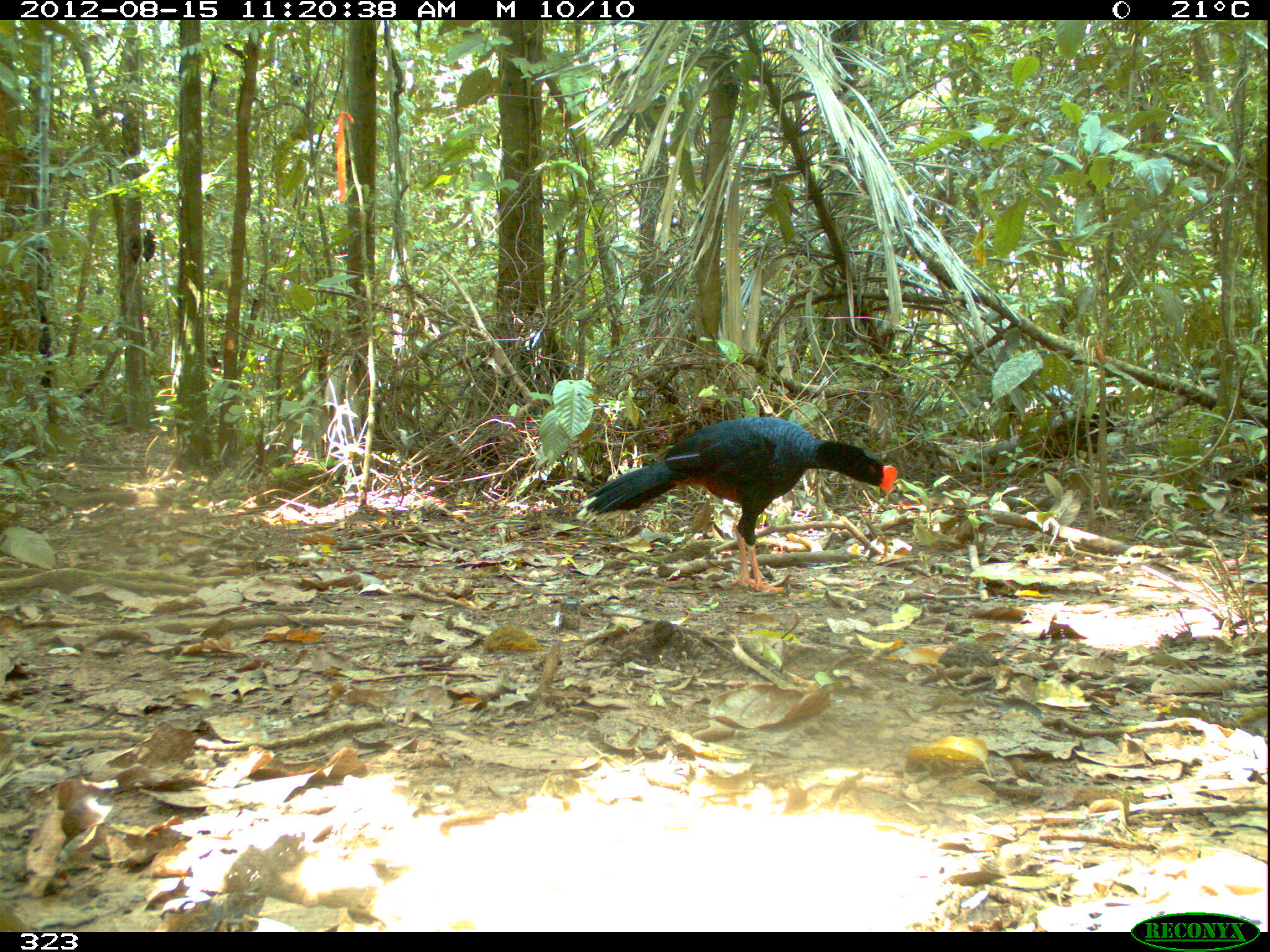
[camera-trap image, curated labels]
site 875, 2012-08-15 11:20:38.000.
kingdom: Animalia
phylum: Chordata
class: Aves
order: Galliformes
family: Cracidae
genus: Mitu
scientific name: Mitu tuberosum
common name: razor-billed curassow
Mitu tuberosum (razor-billed curassow).